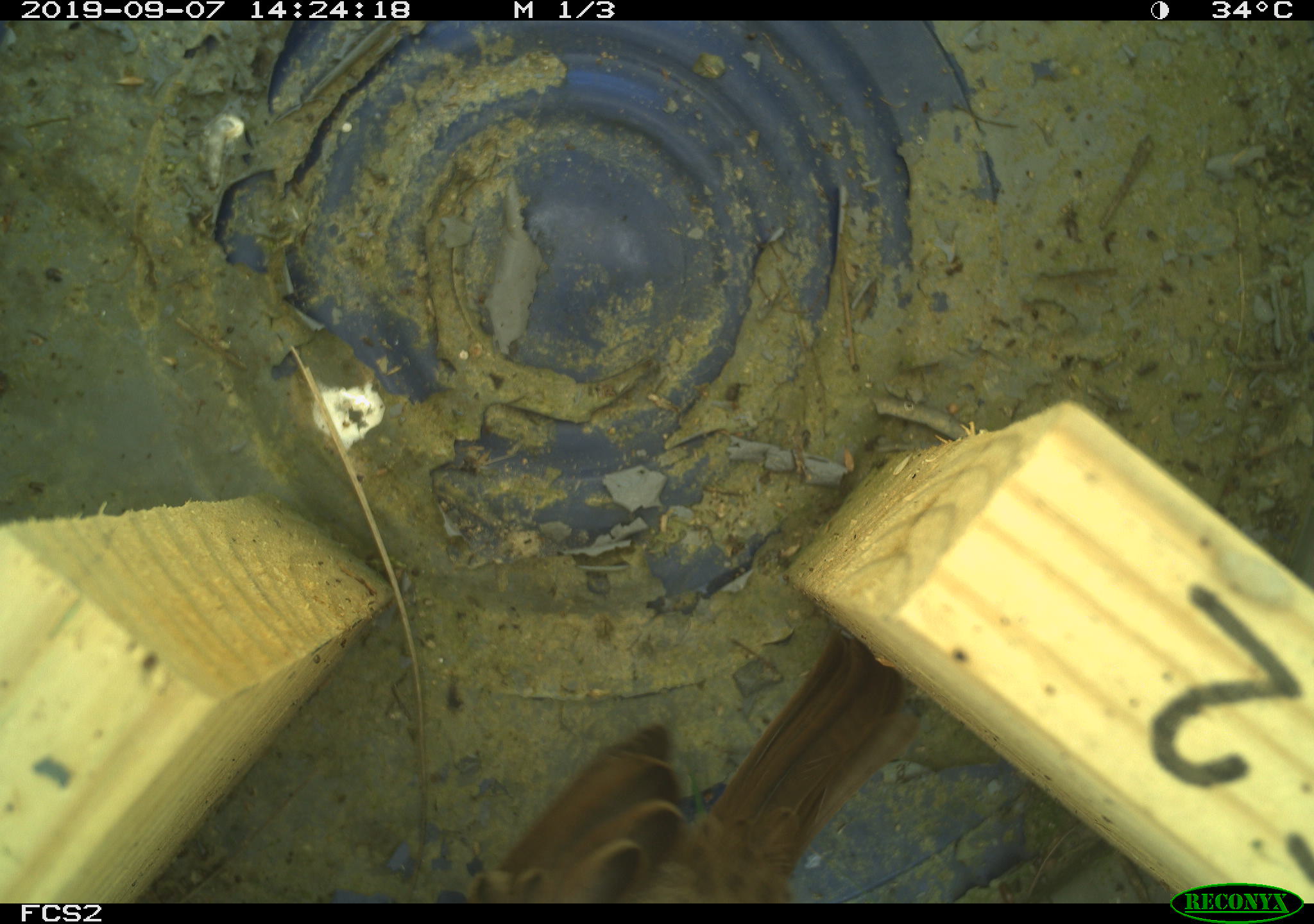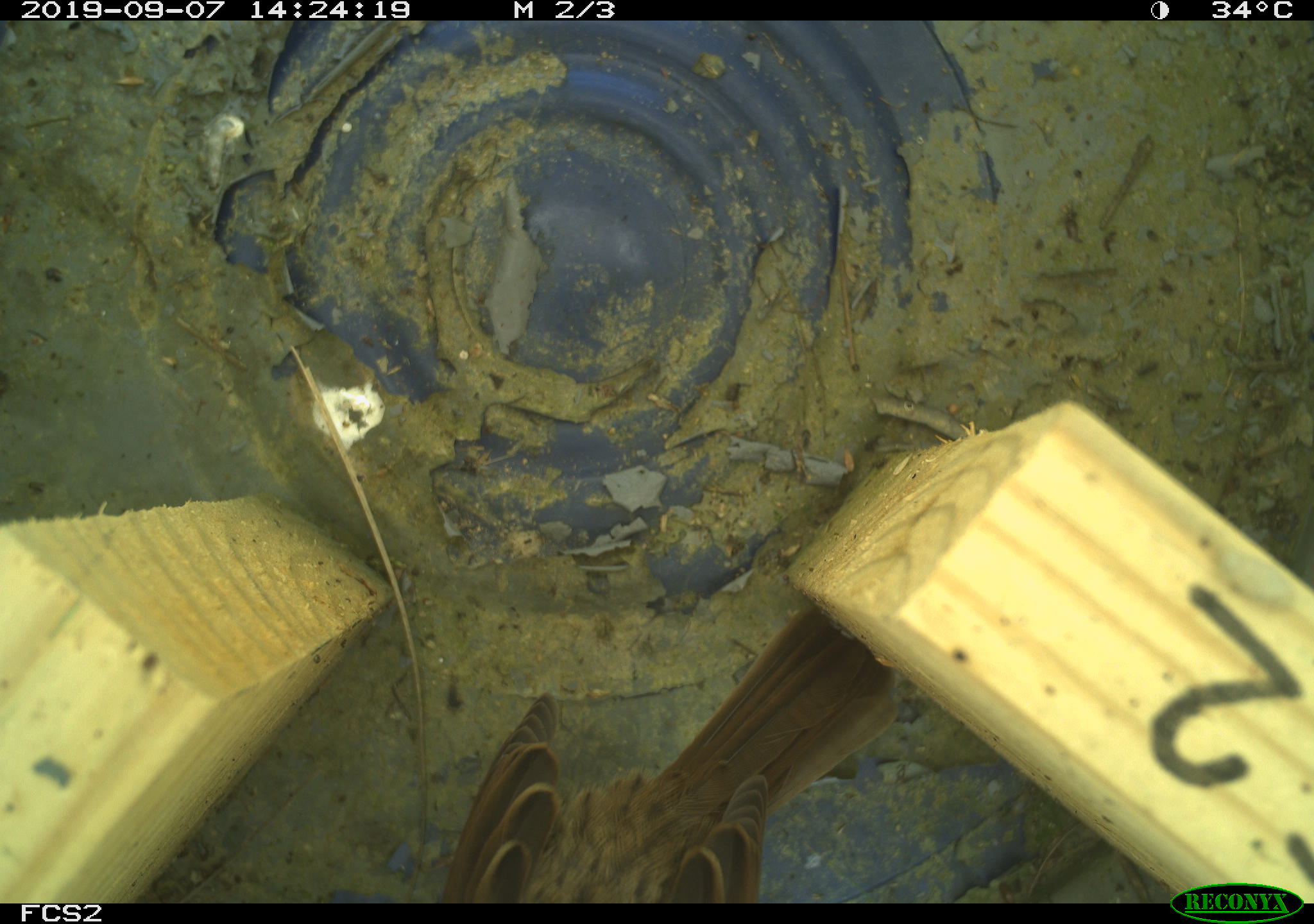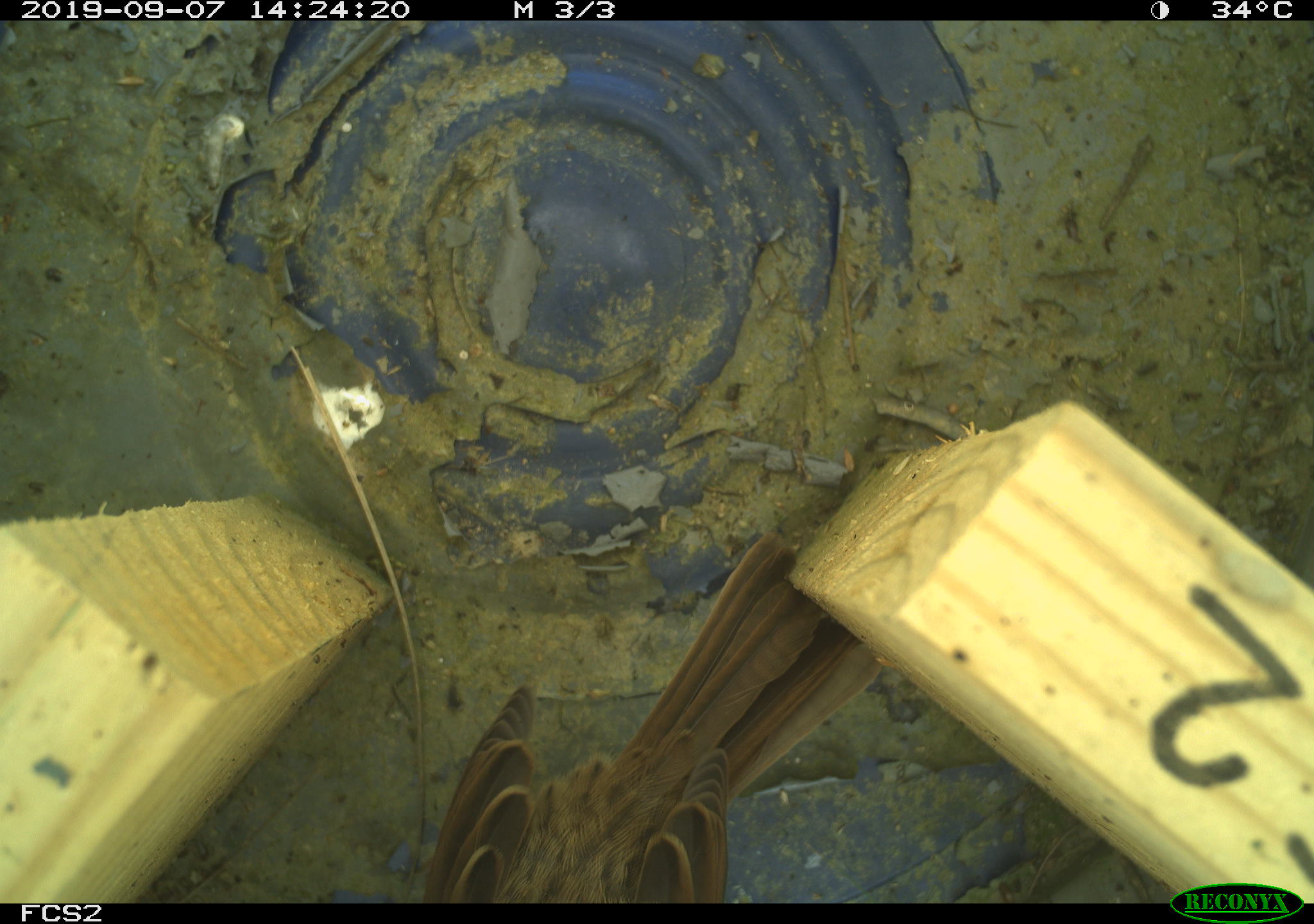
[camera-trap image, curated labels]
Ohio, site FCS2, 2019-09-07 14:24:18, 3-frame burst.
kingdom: Animalia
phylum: Chordata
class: Aves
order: Passeriformes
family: Passerellidae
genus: Melospiza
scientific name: Melospiza melodia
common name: song sparrow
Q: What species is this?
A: Song sparrow (Melospiza melodia).